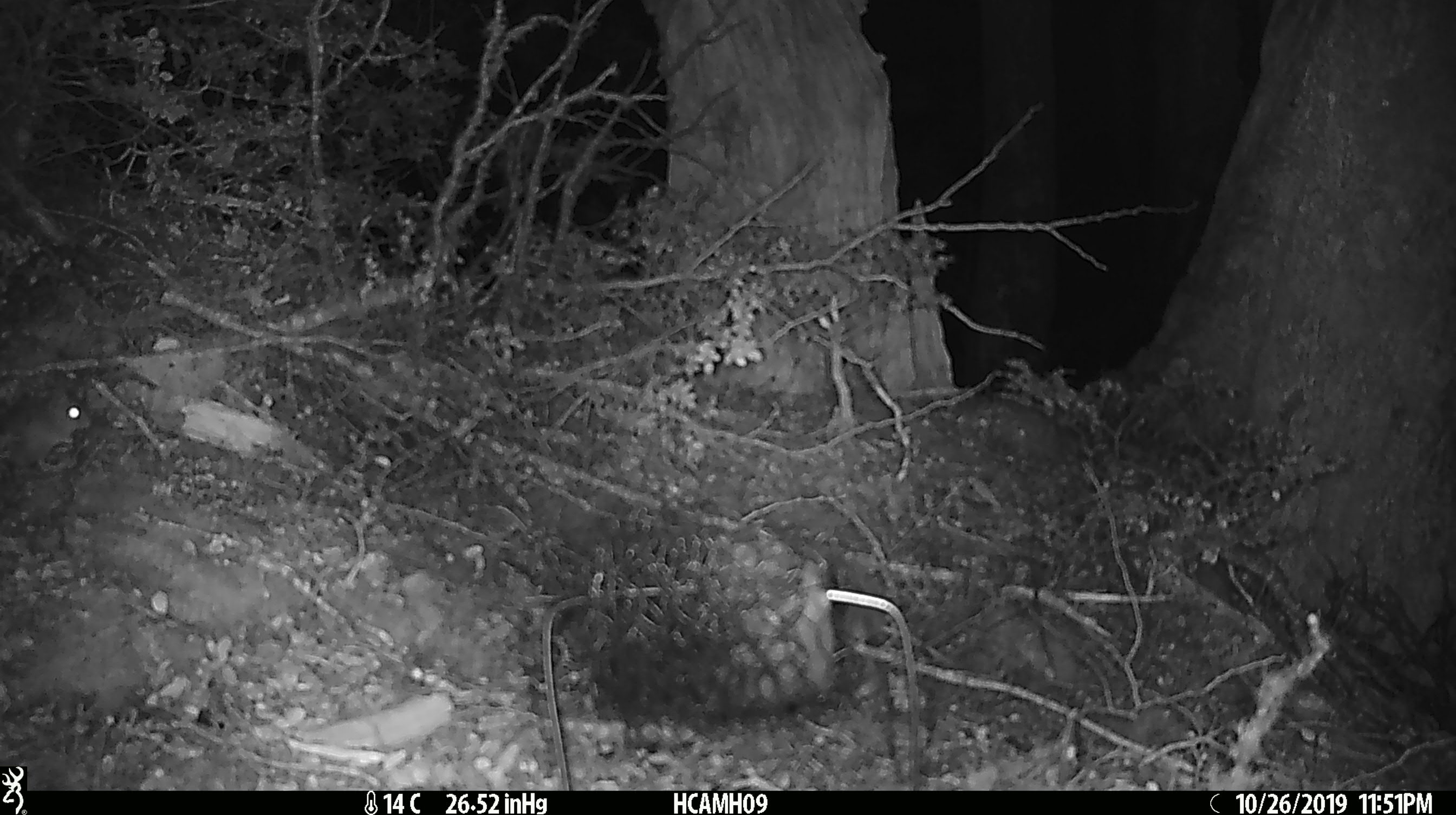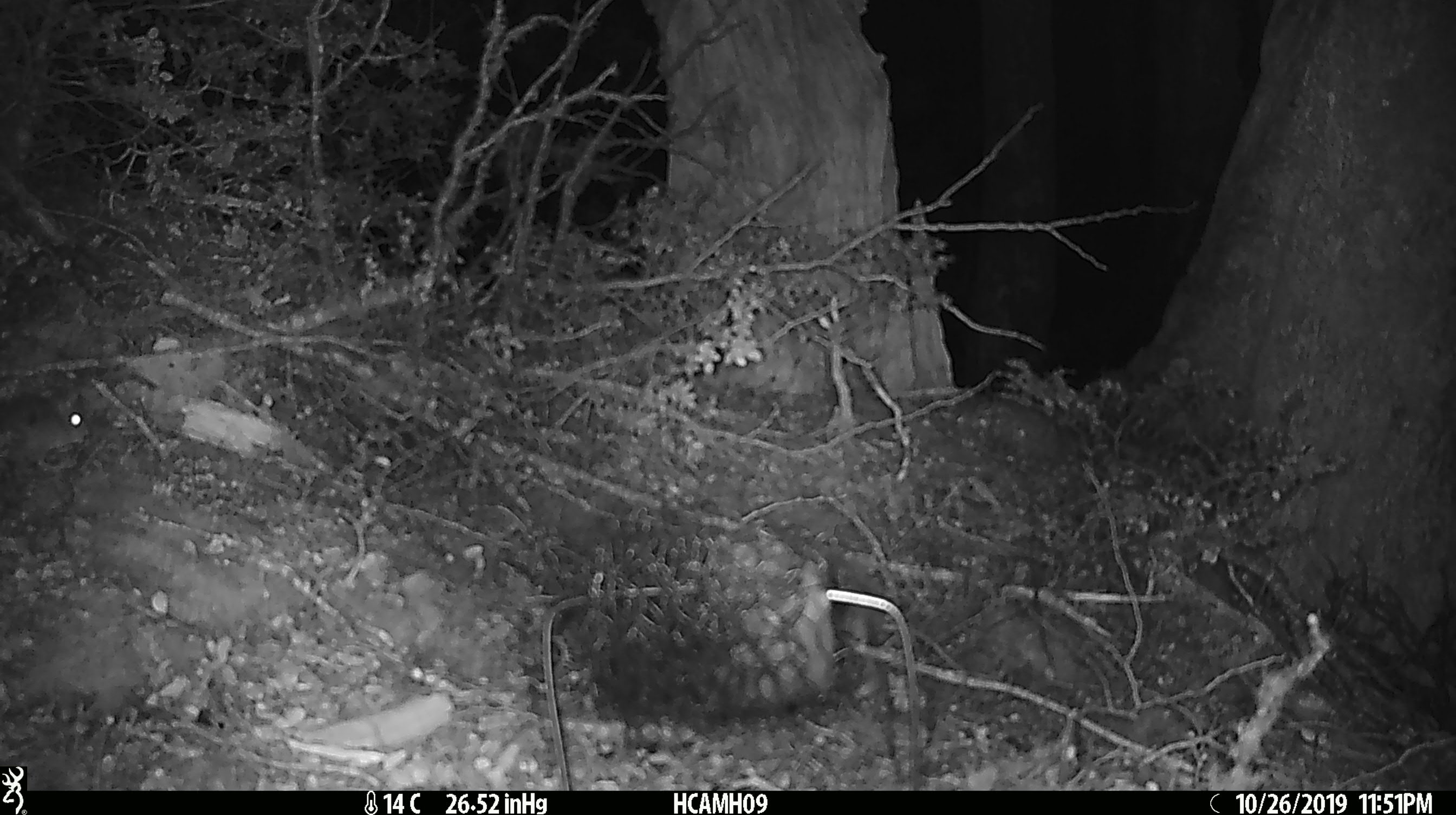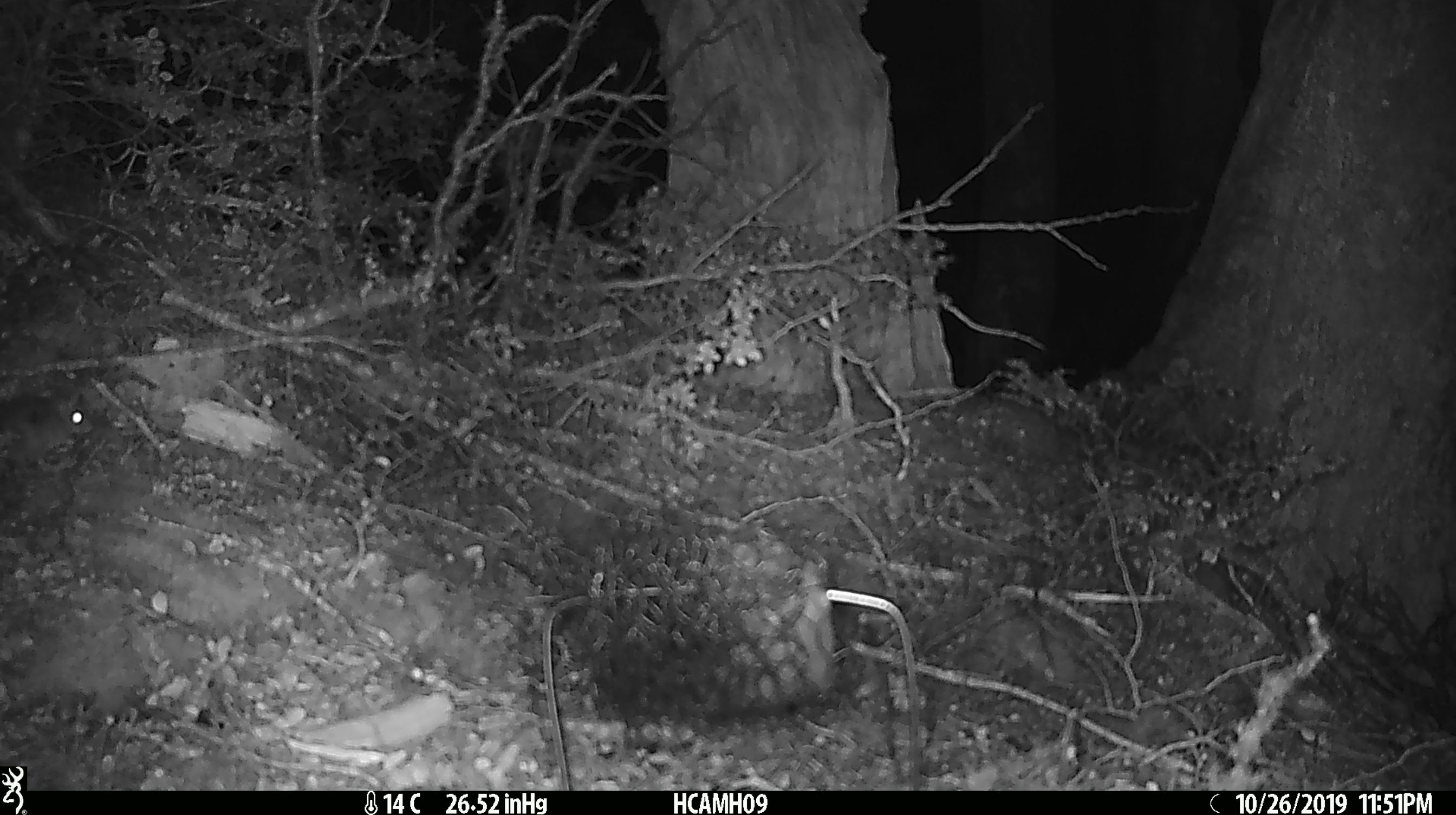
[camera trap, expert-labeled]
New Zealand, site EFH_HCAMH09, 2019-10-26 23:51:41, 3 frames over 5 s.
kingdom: Animalia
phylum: Chordata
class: Mammalia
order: Rodentia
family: Muridae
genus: Mus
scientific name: Mus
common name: mouse